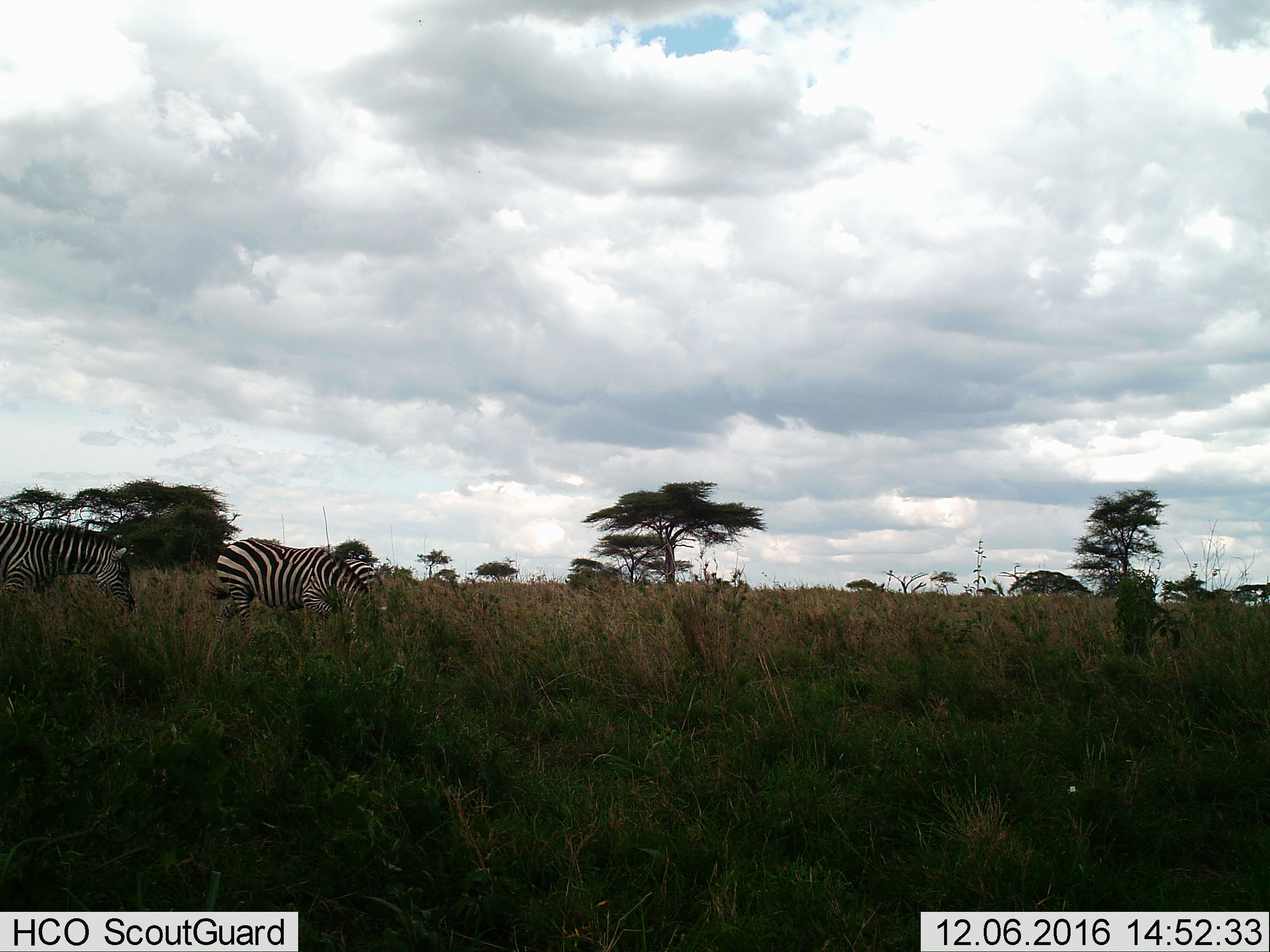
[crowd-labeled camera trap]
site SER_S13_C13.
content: unidentified animal